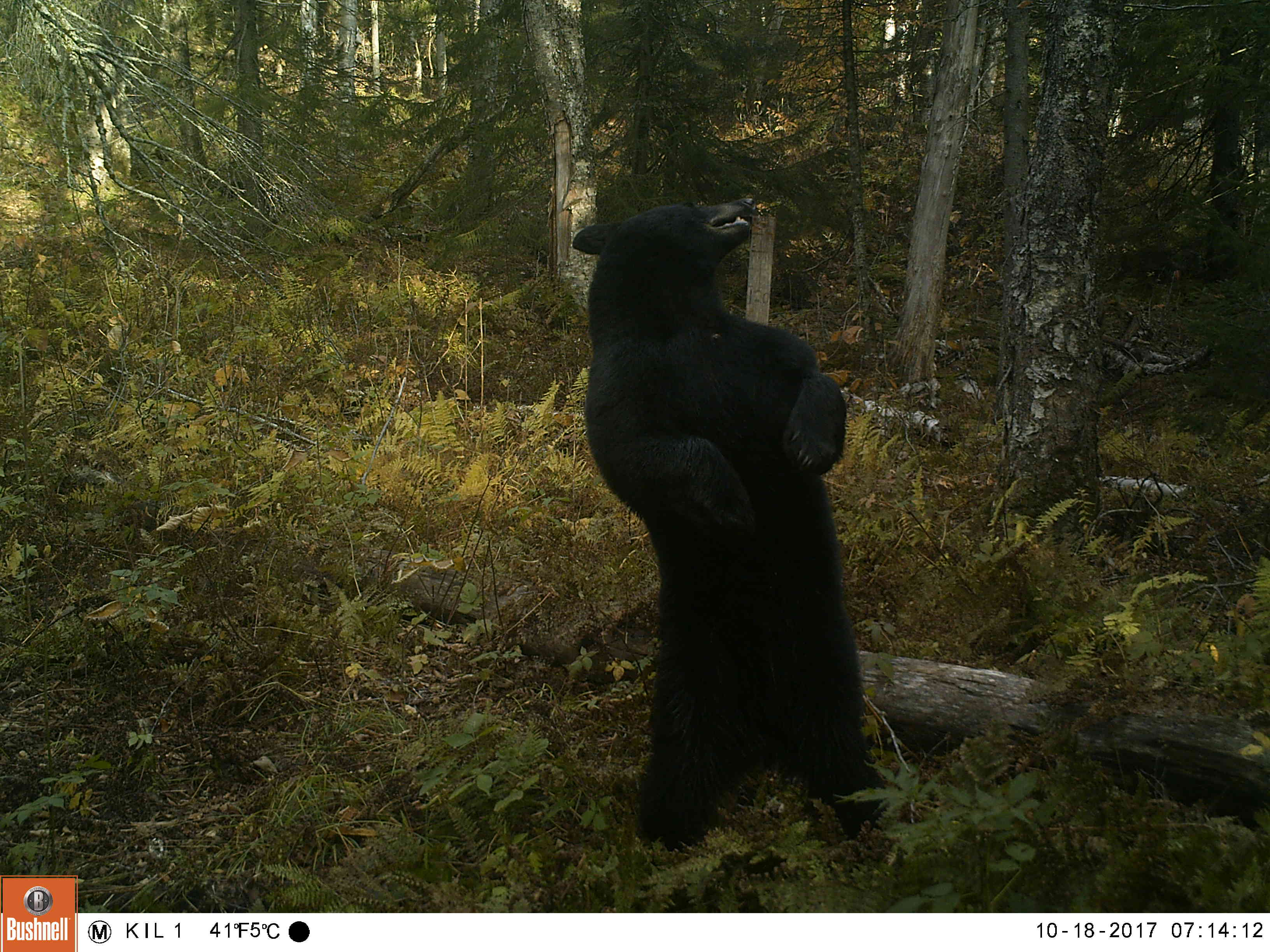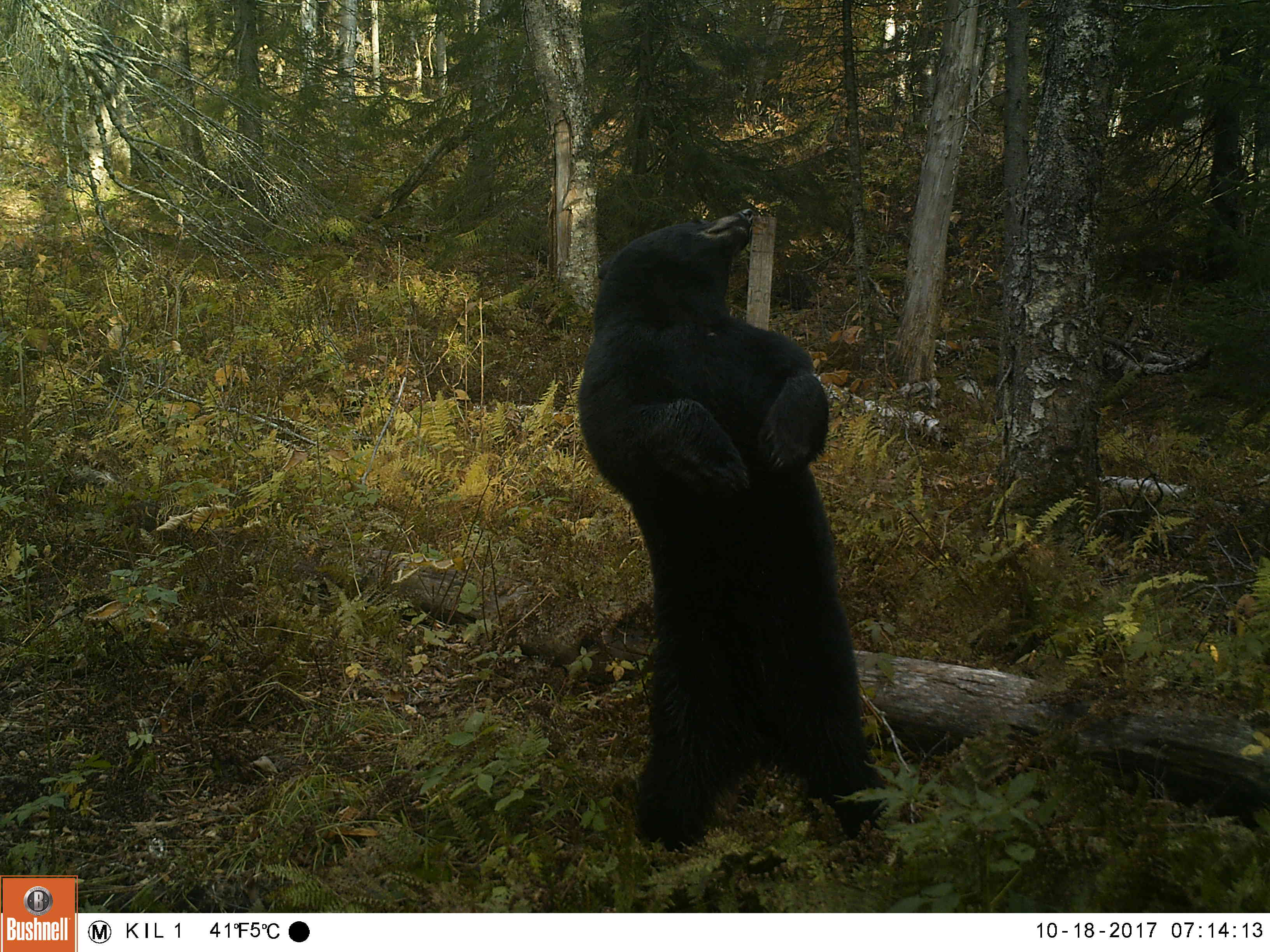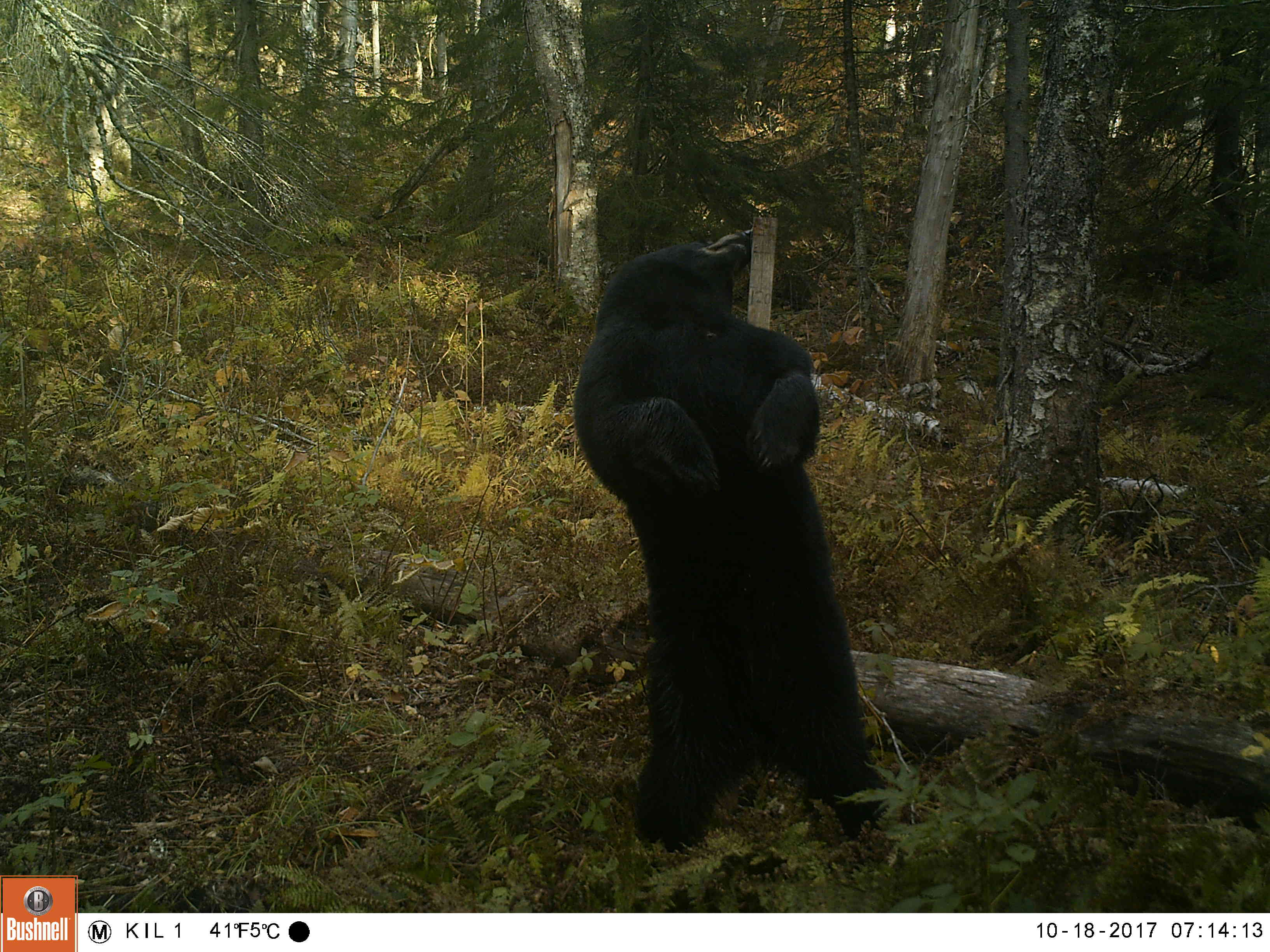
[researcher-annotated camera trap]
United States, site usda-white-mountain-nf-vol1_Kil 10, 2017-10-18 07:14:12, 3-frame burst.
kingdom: Animalia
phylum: Chordata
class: Mammalia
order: Carnivora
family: Ursidae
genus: Ursus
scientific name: Ursus americanus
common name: black bear